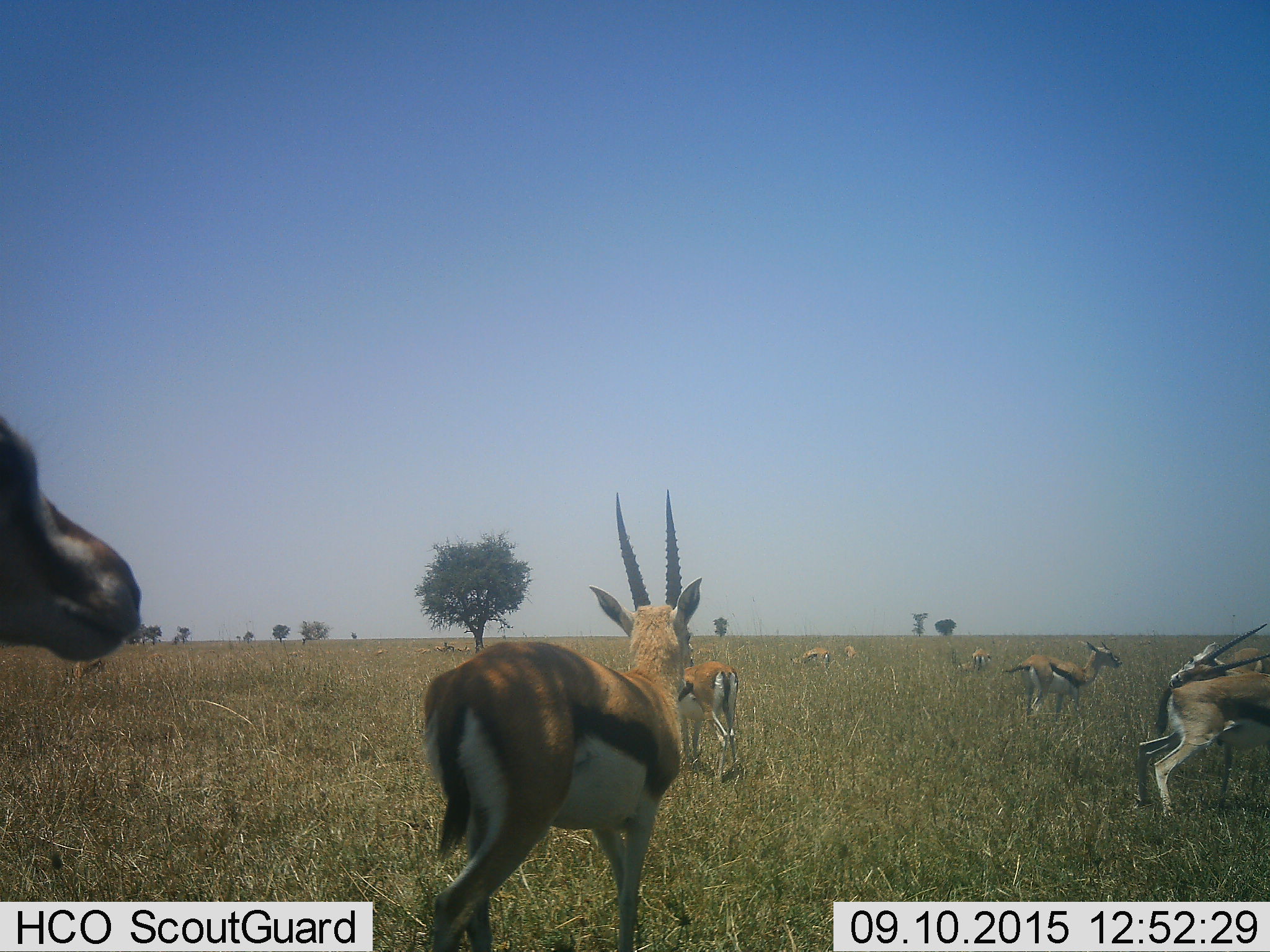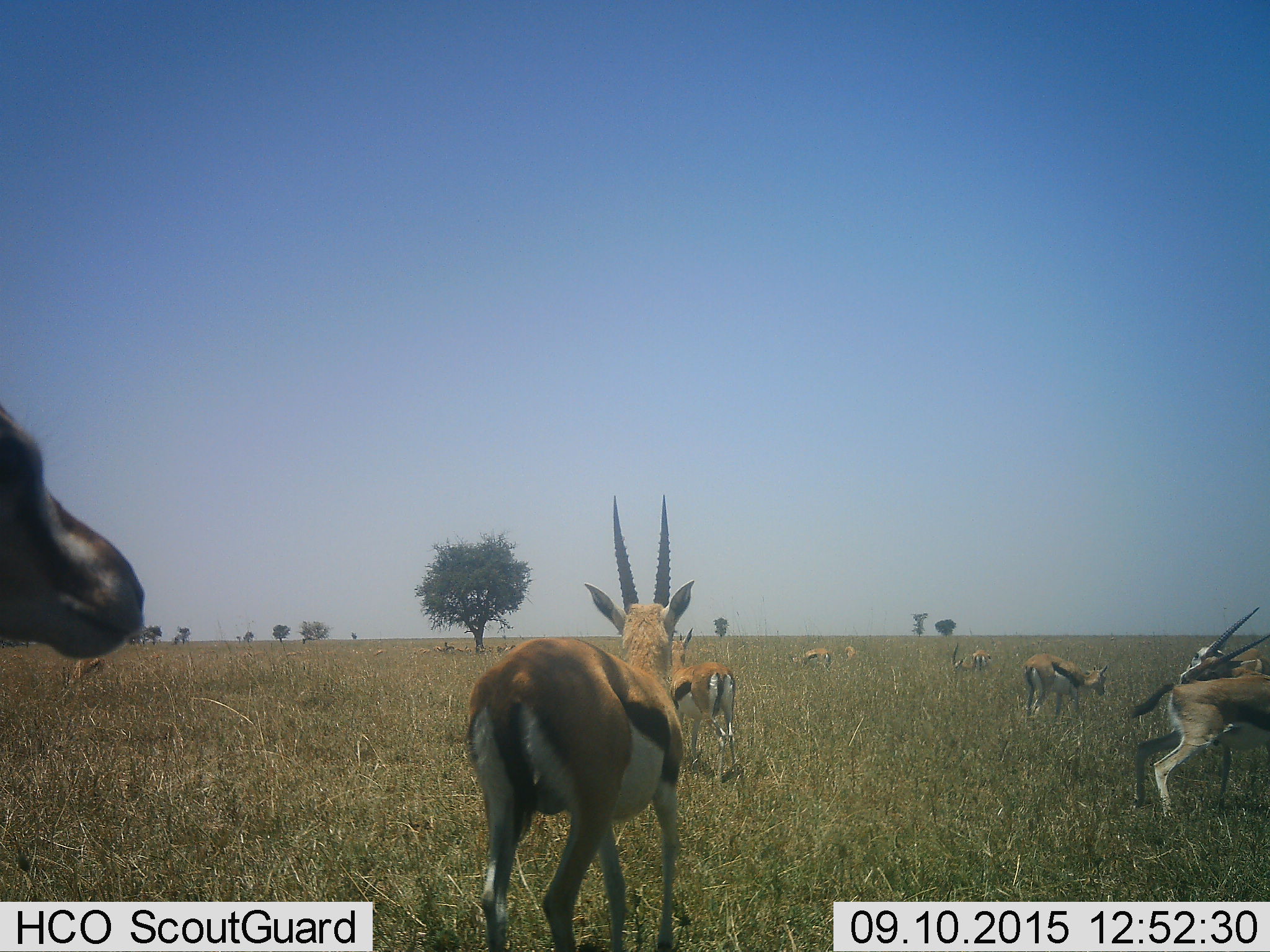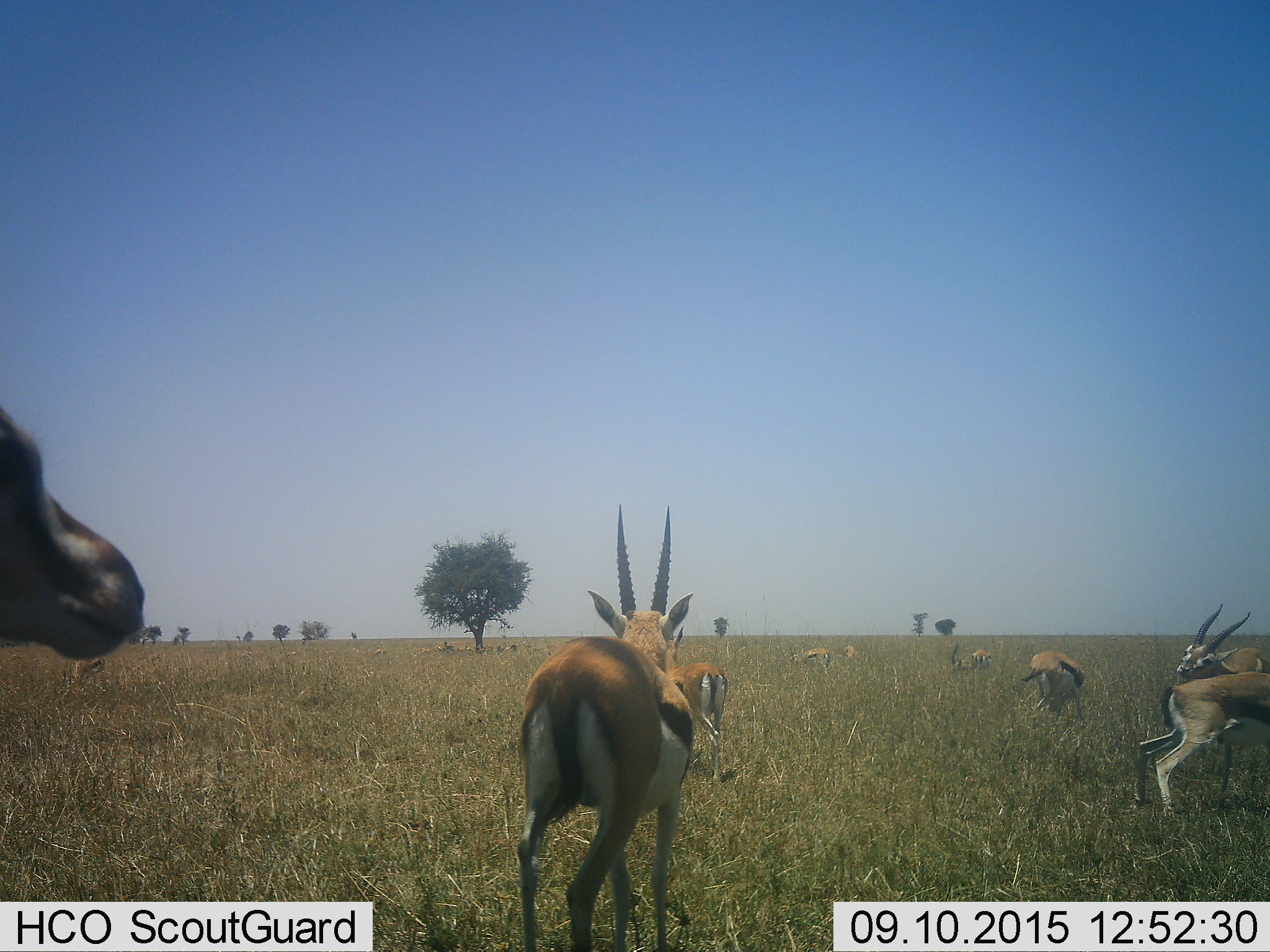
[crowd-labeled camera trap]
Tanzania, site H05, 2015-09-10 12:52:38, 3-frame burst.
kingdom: Animalia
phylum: Chordata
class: Mammalia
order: Artiodactyla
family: Bovidae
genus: Eudorcas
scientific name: Eudorcas thomsonii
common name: thomson's gazelle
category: gazellethomsons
Gazellethomsons (thomson's gazelle) (Eudorcas thomsonii), count 11-50. Behavior (volunteer vote fractions): standing 57%, resting 14%, moving 43%, interacting 29%. Young present (vote fraction): 14%. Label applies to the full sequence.